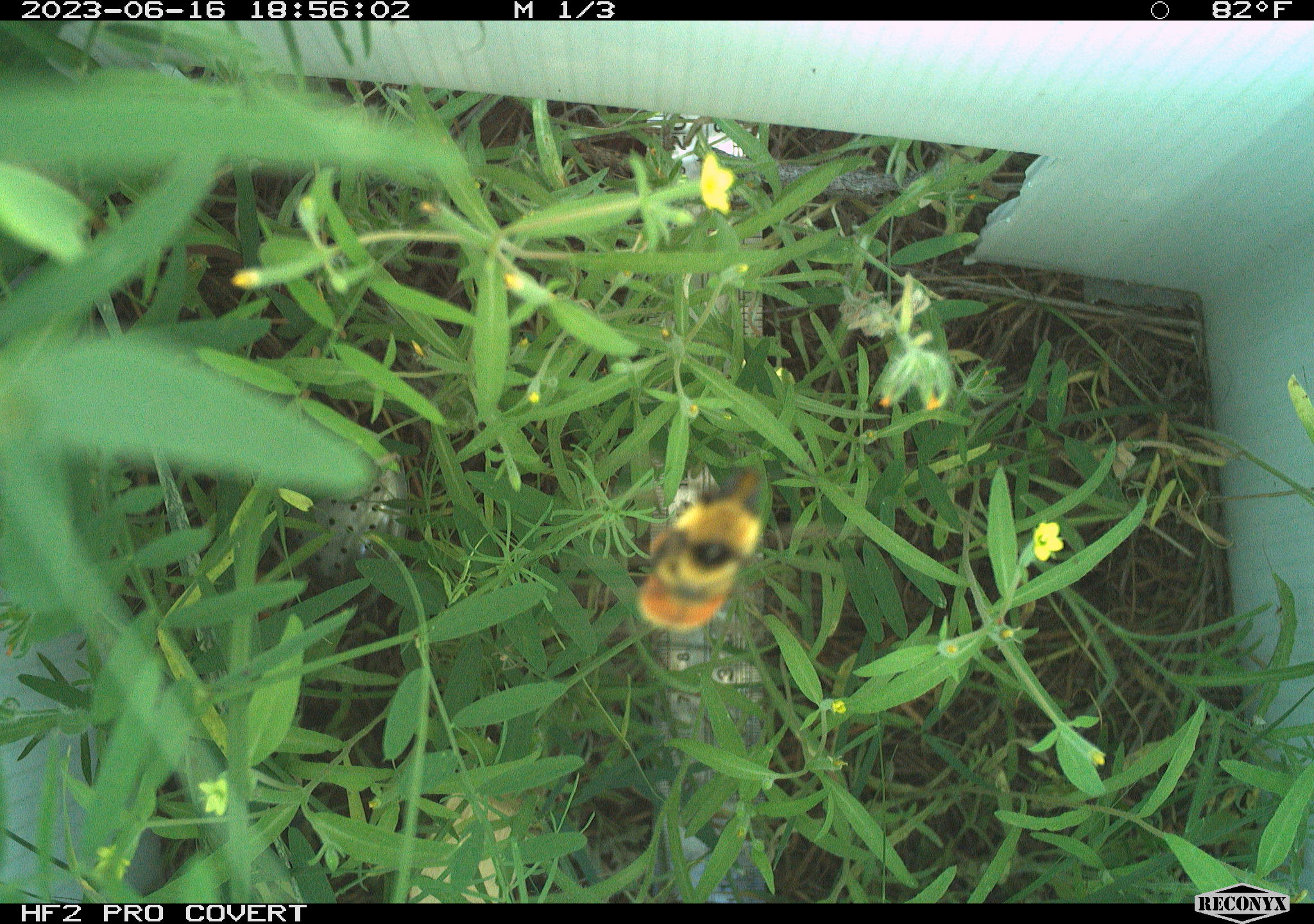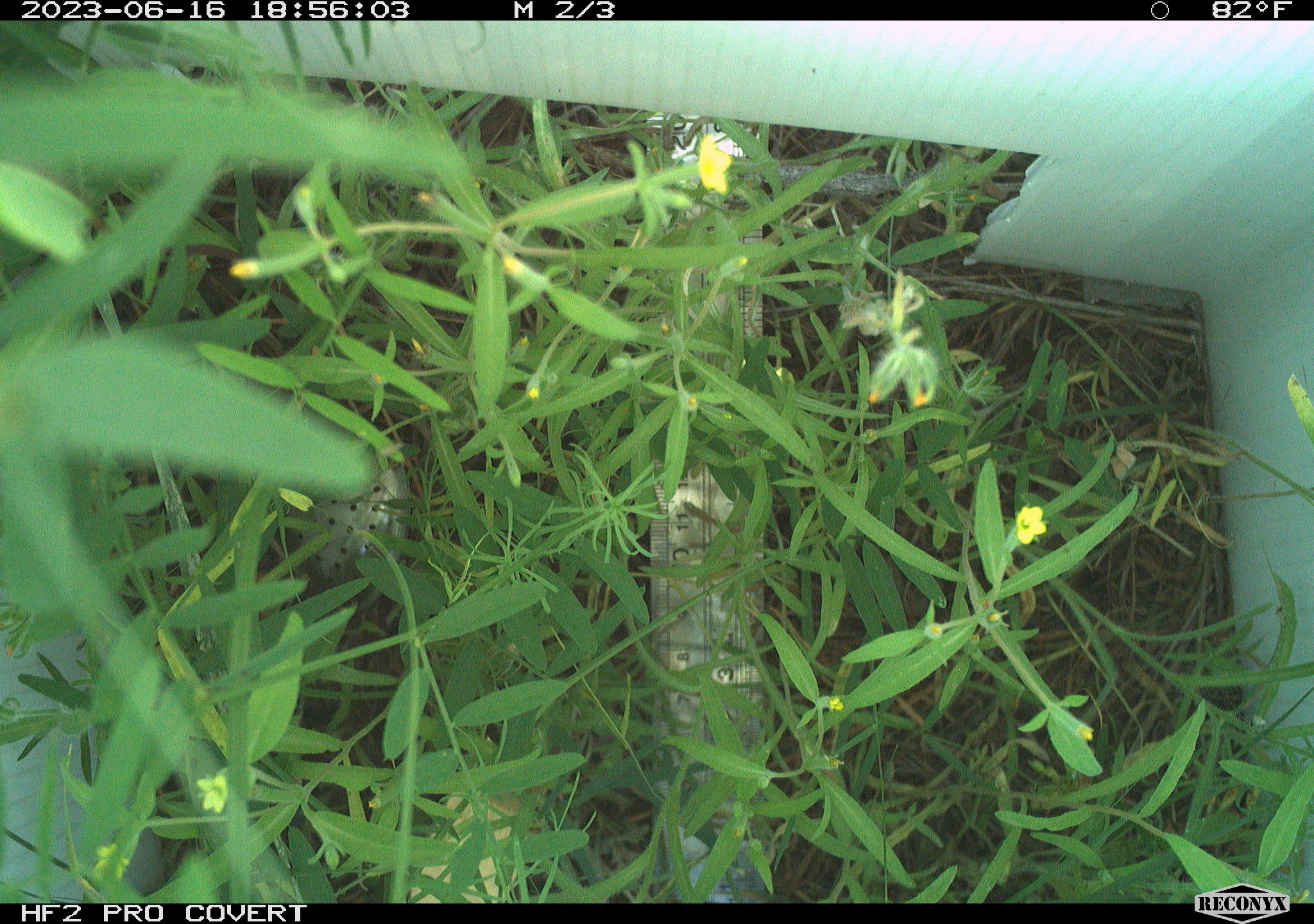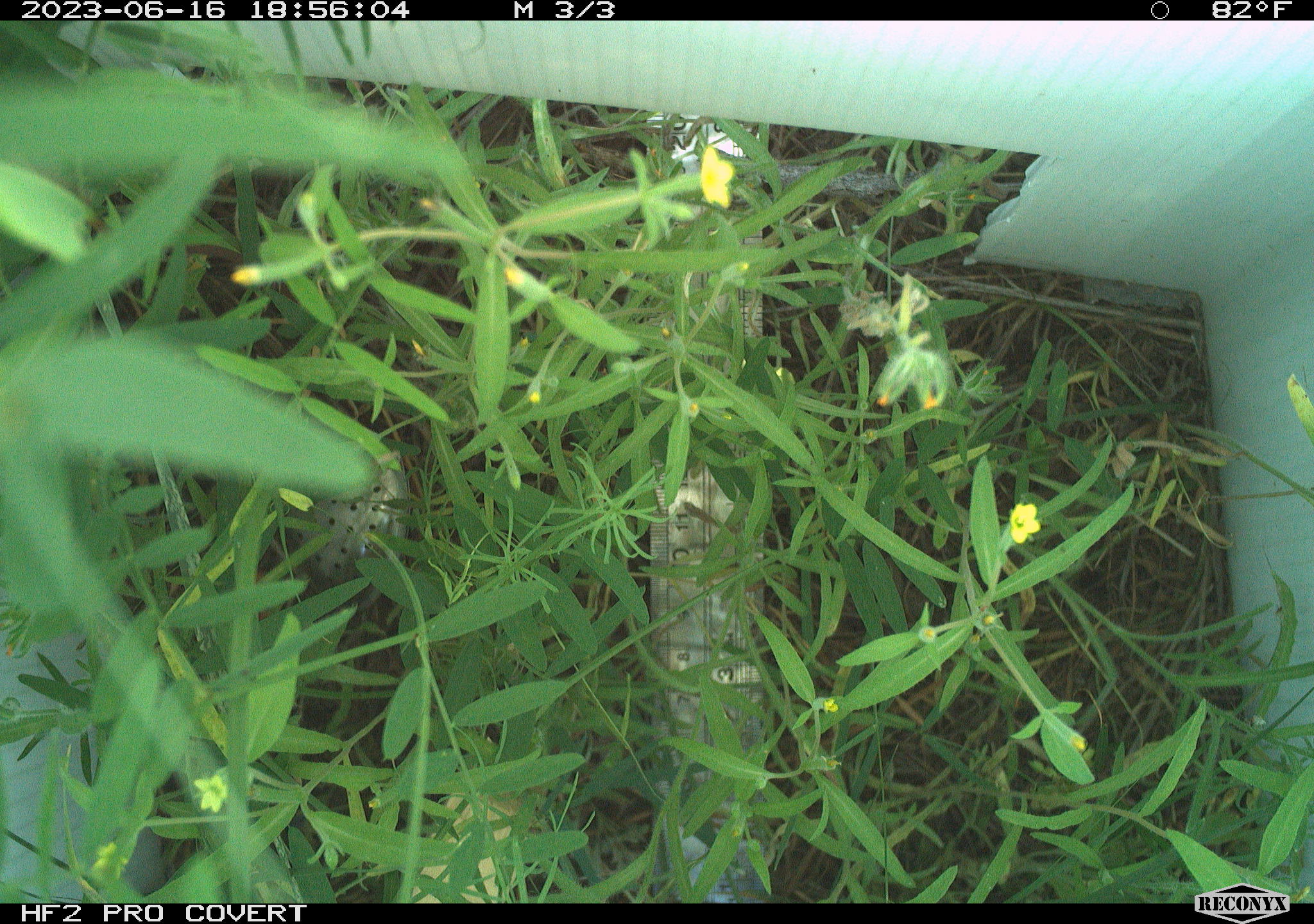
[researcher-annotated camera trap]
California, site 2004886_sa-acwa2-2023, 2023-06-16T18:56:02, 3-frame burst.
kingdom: Animalia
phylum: Arthropoda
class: Insecta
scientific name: Insecta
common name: insect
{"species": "insect (Insecta)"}